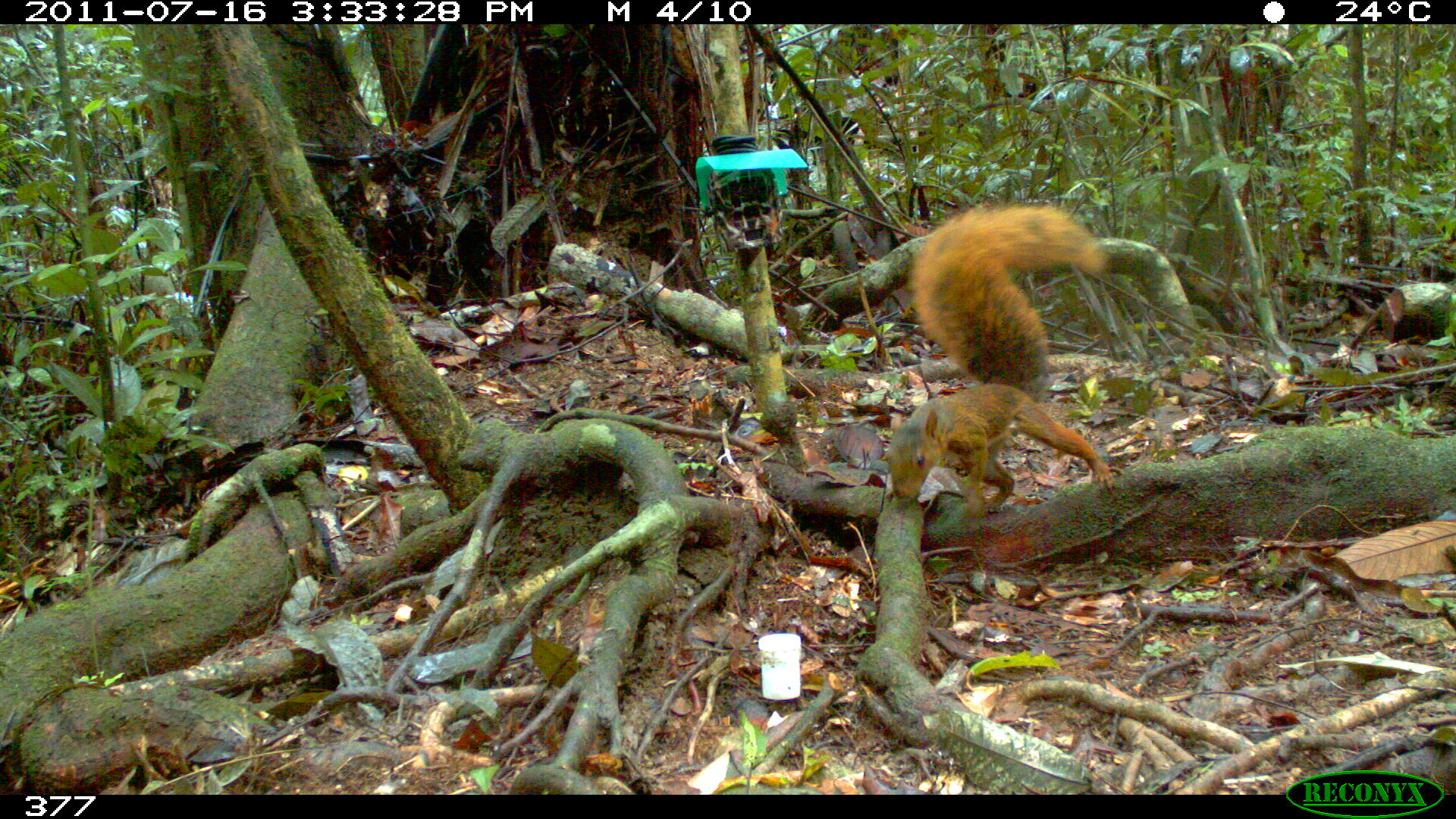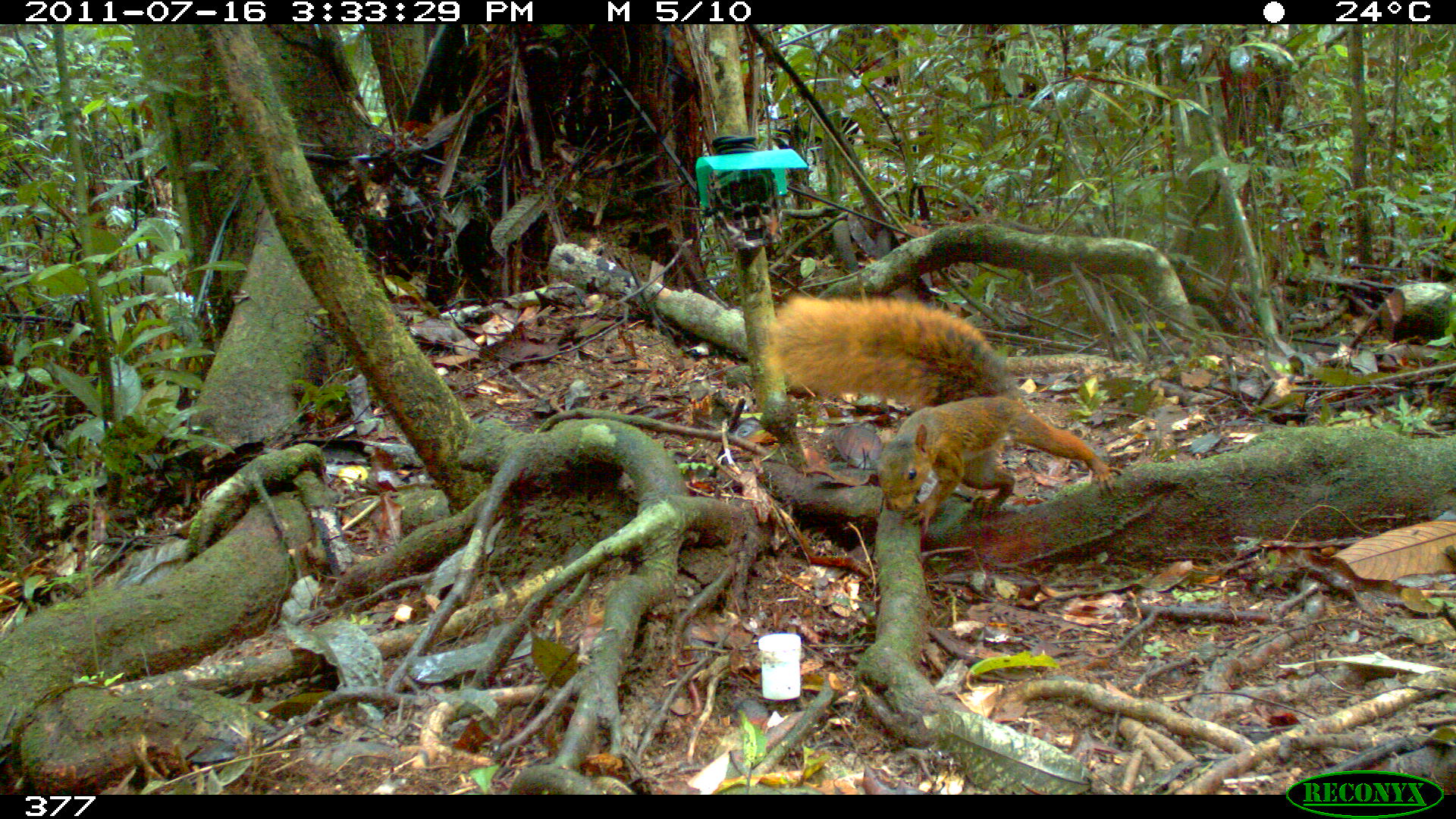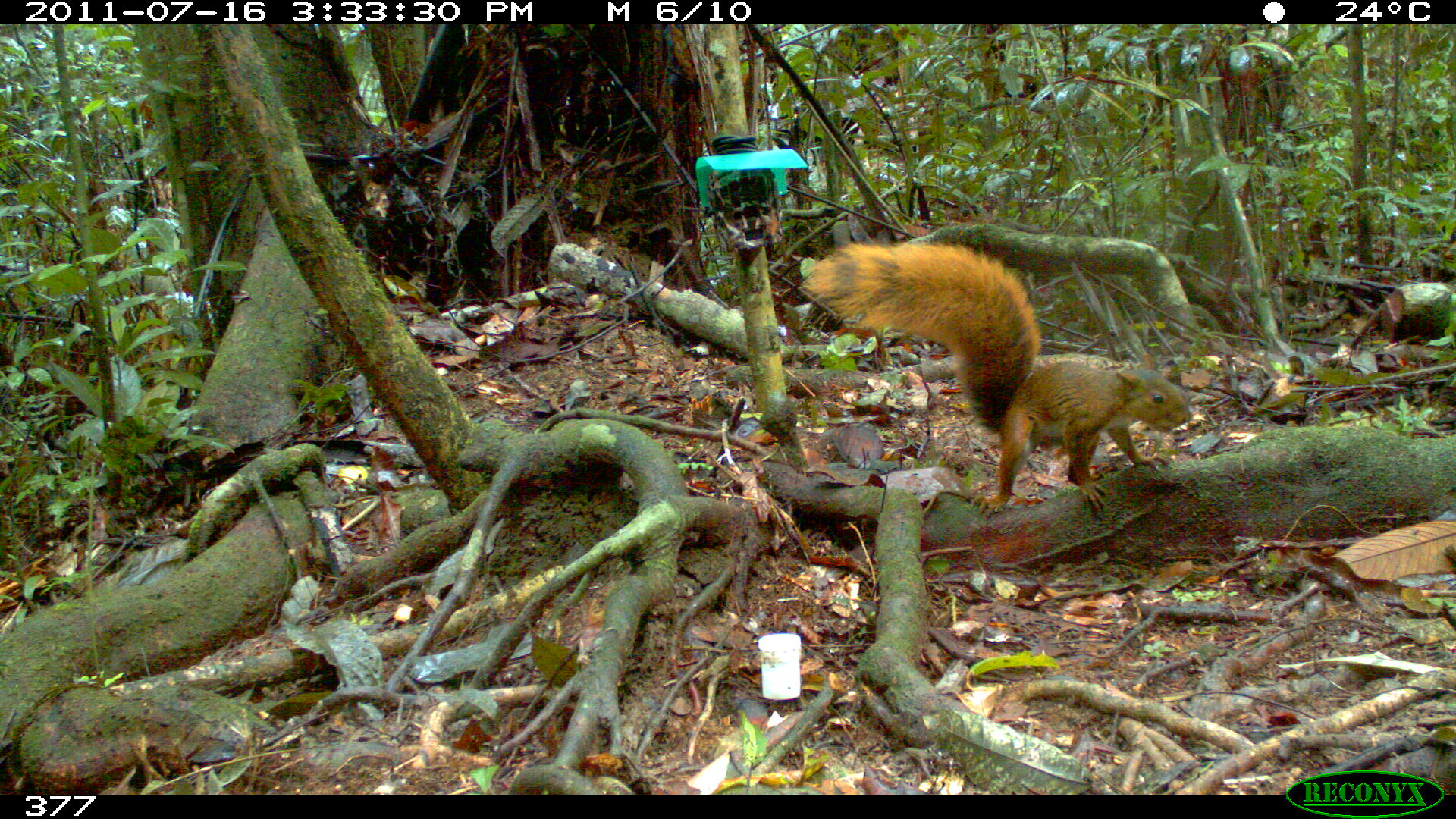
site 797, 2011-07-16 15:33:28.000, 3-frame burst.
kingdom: Animalia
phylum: Chordata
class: Mammalia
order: Rodentia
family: Sciuridae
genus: Sciurus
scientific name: Sciurus spadiceus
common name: southern amazon red squirrel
Sciurus spadiceus (southern amazon red squirrel).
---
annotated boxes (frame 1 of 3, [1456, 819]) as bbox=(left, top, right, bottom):
sciurus spadiceus: bbox=(879, 195, 1116, 522)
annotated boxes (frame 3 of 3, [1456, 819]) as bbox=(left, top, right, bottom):
sciurus spadiceus: bbox=(798, 237, 1193, 517)